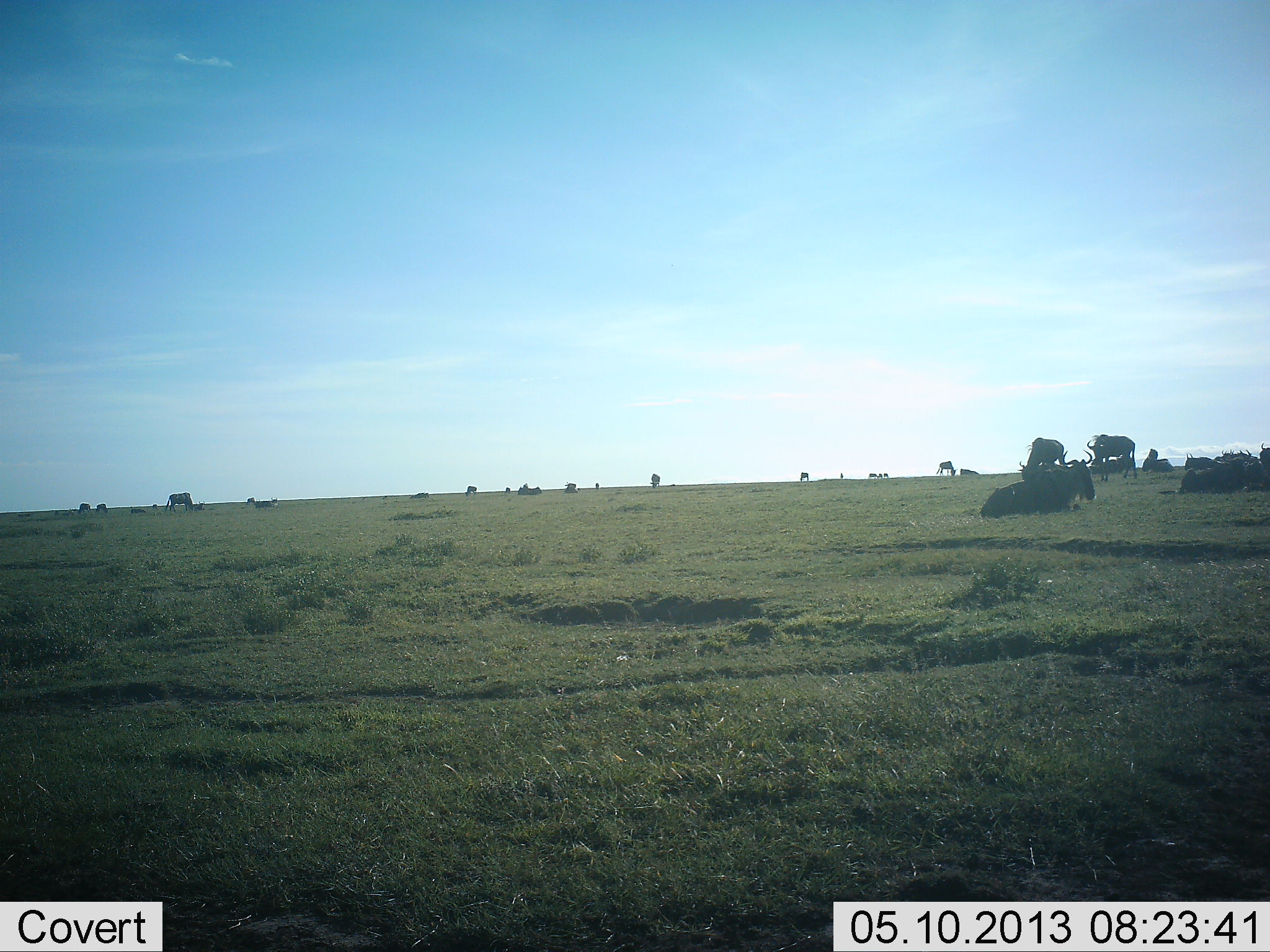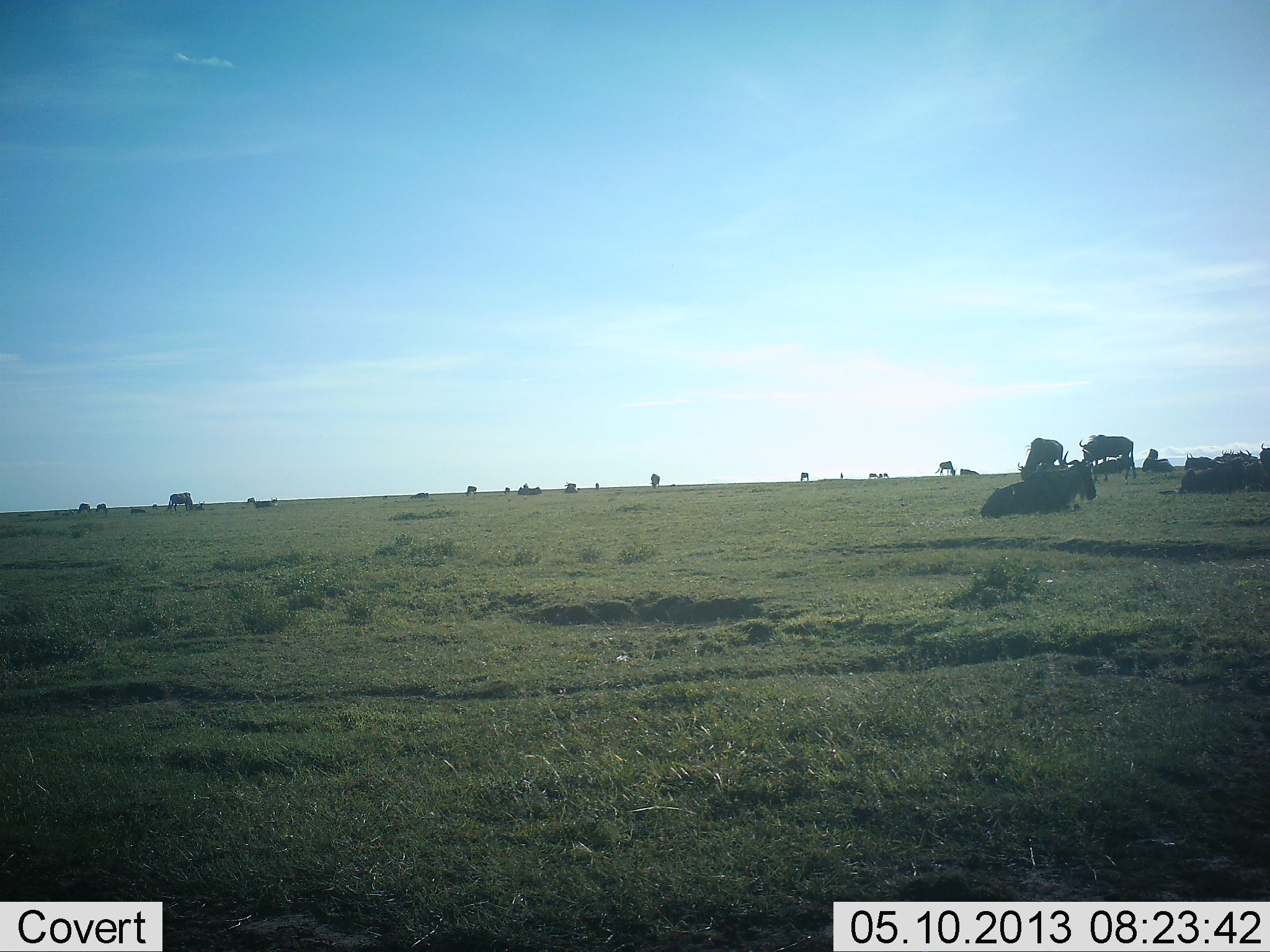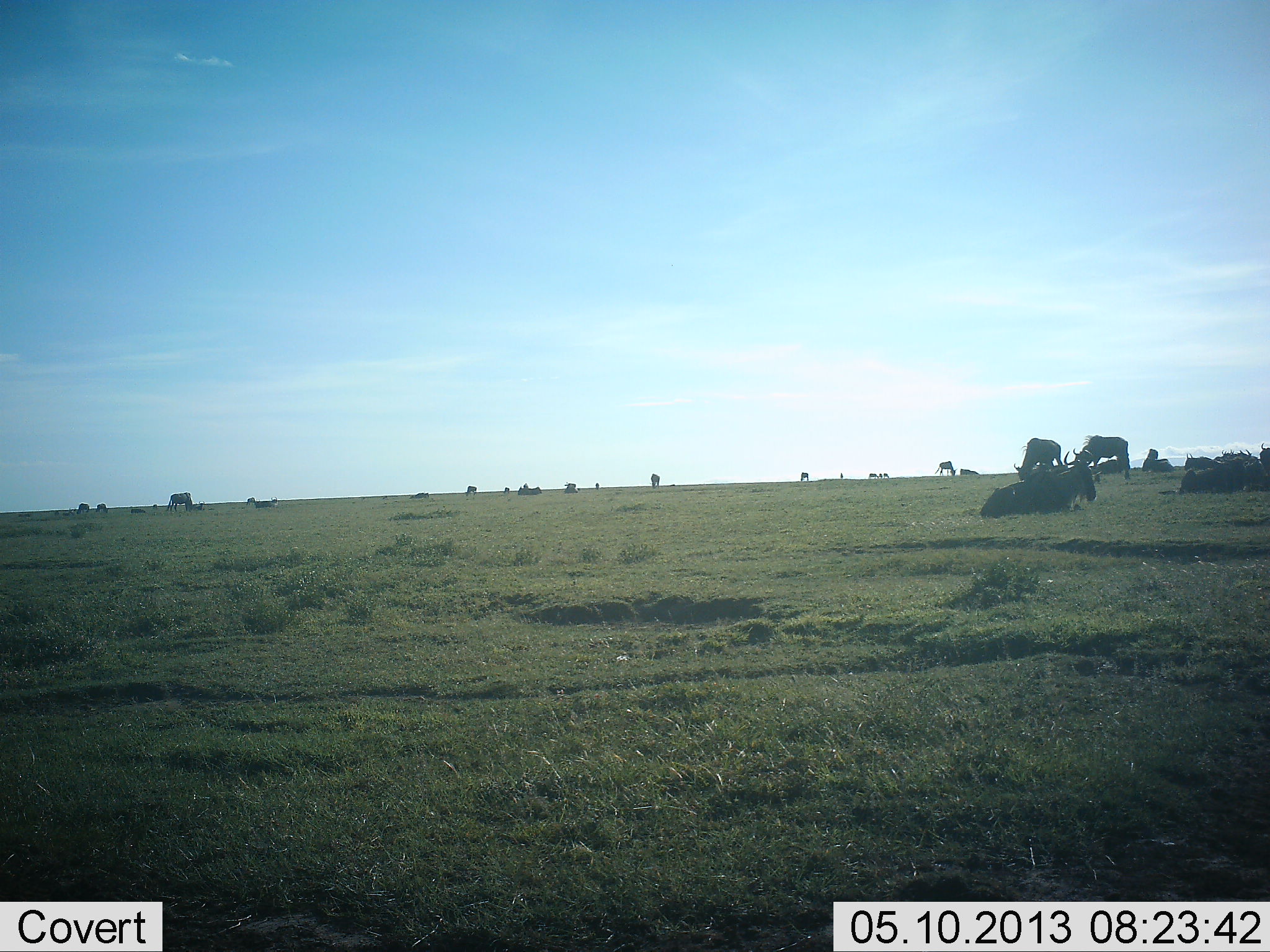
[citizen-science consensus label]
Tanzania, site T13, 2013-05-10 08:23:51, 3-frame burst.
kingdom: Animalia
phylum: Chordata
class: Mammalia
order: Artiodactyla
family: Bovidae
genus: Connochaetes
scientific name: Connochaetes taurinus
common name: blue wildebeest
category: wildebeest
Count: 11-50.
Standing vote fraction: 40%.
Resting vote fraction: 90%.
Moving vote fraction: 0%.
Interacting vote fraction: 0%.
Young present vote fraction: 0%.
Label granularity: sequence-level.